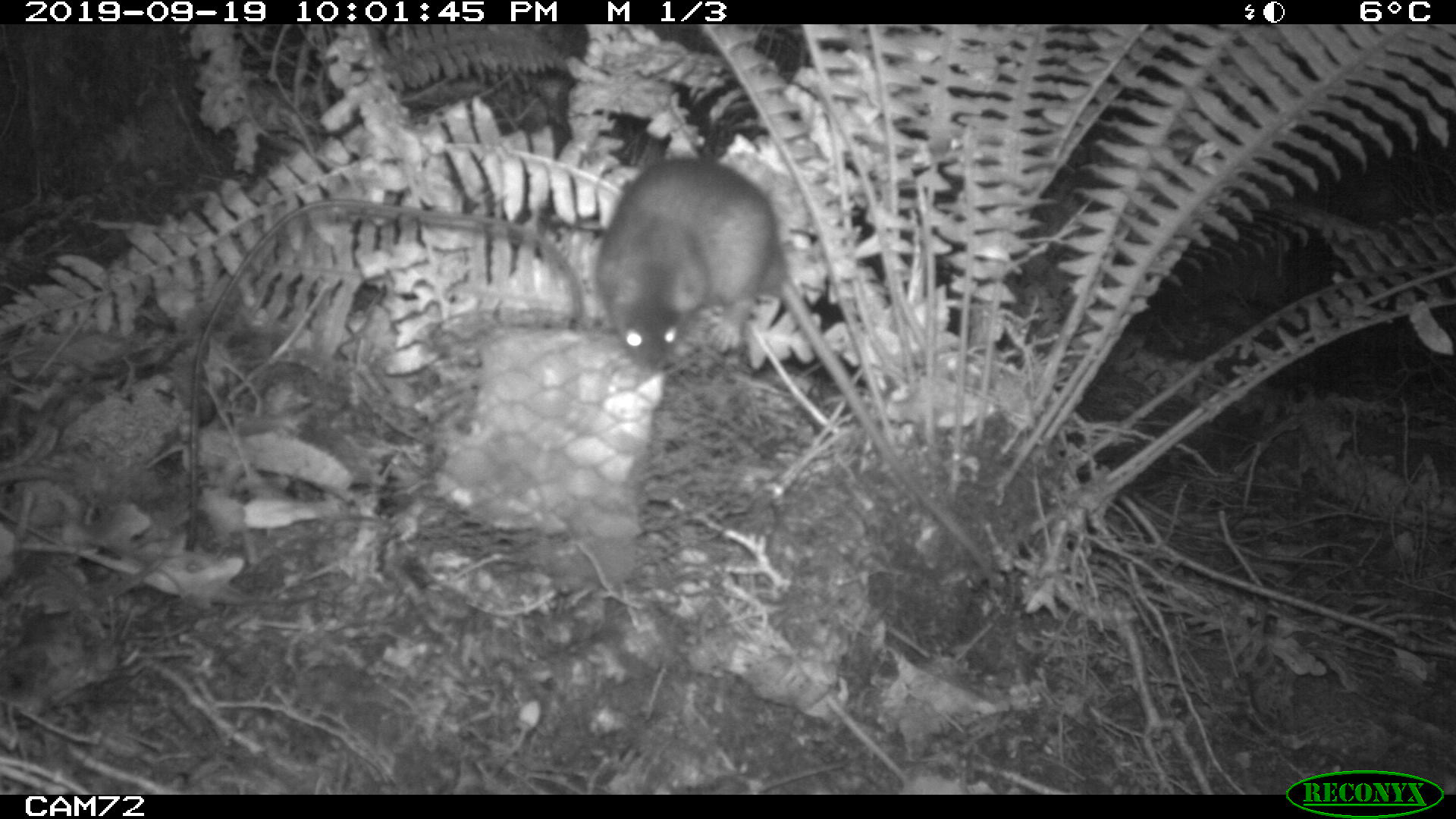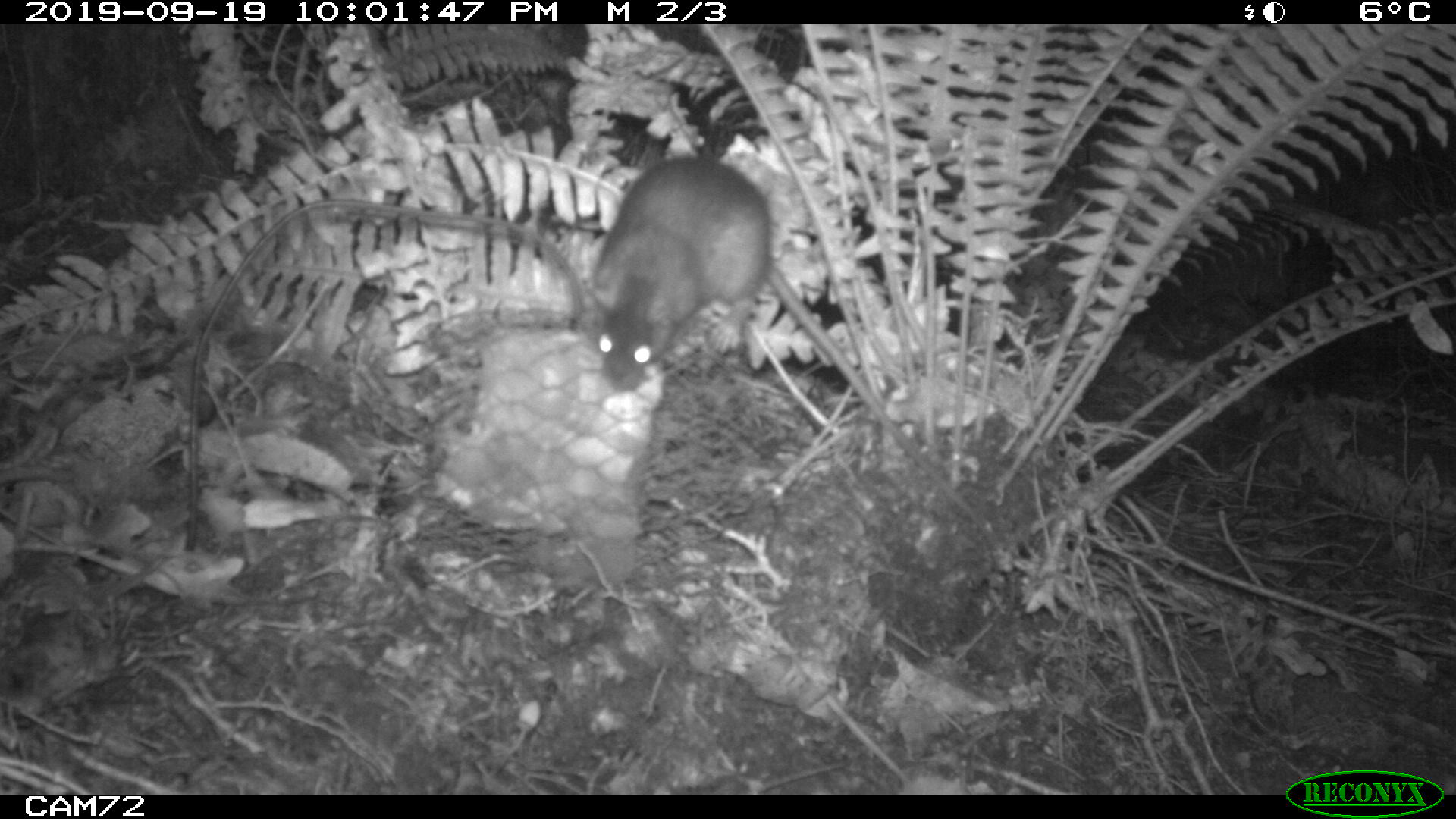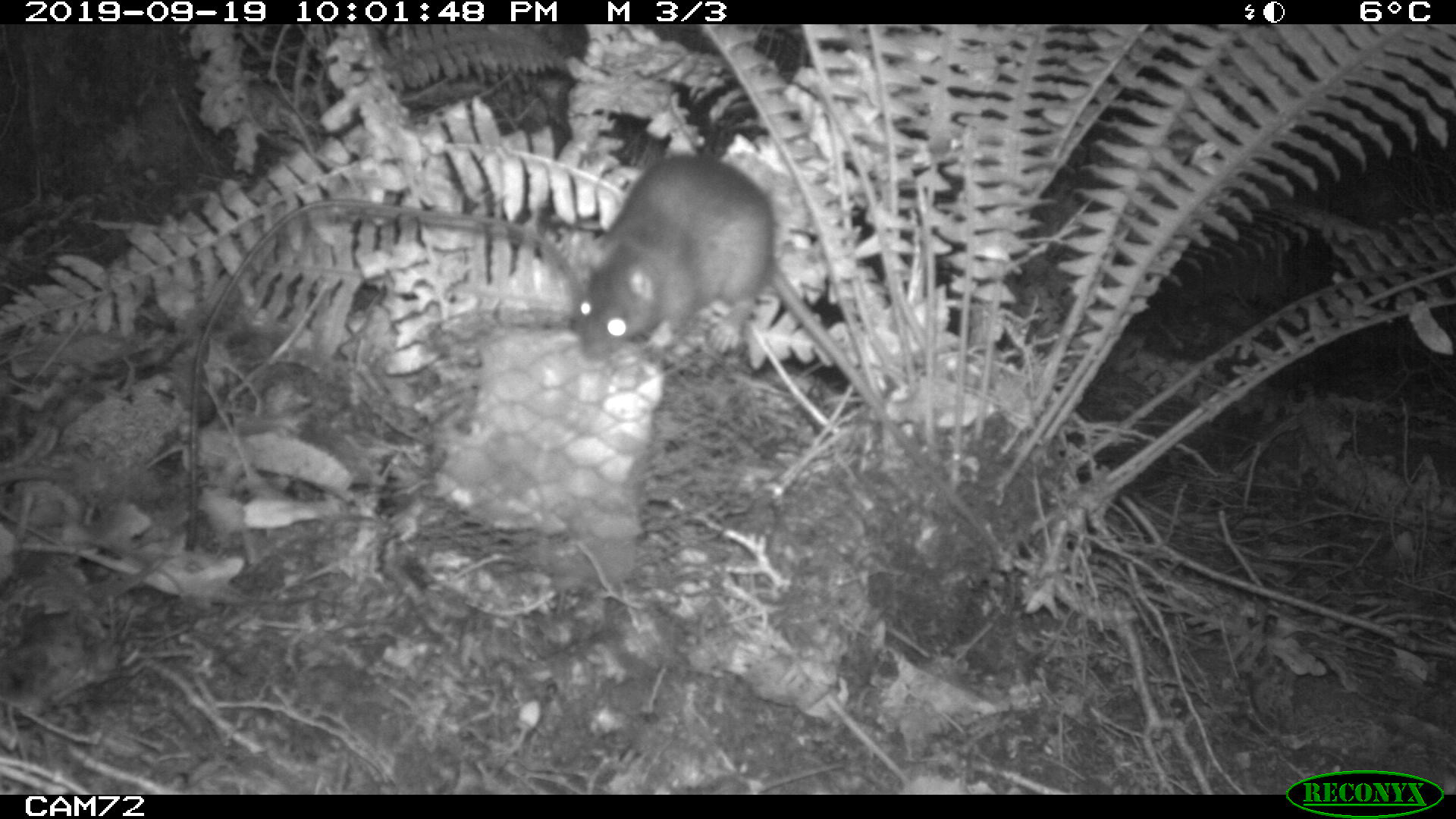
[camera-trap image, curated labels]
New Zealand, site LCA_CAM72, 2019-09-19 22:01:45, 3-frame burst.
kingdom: Animalia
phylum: Chordata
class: Mammalia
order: Rodentia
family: Muridae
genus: Rattus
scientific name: Rattus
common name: rat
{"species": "rat (Rattus)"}